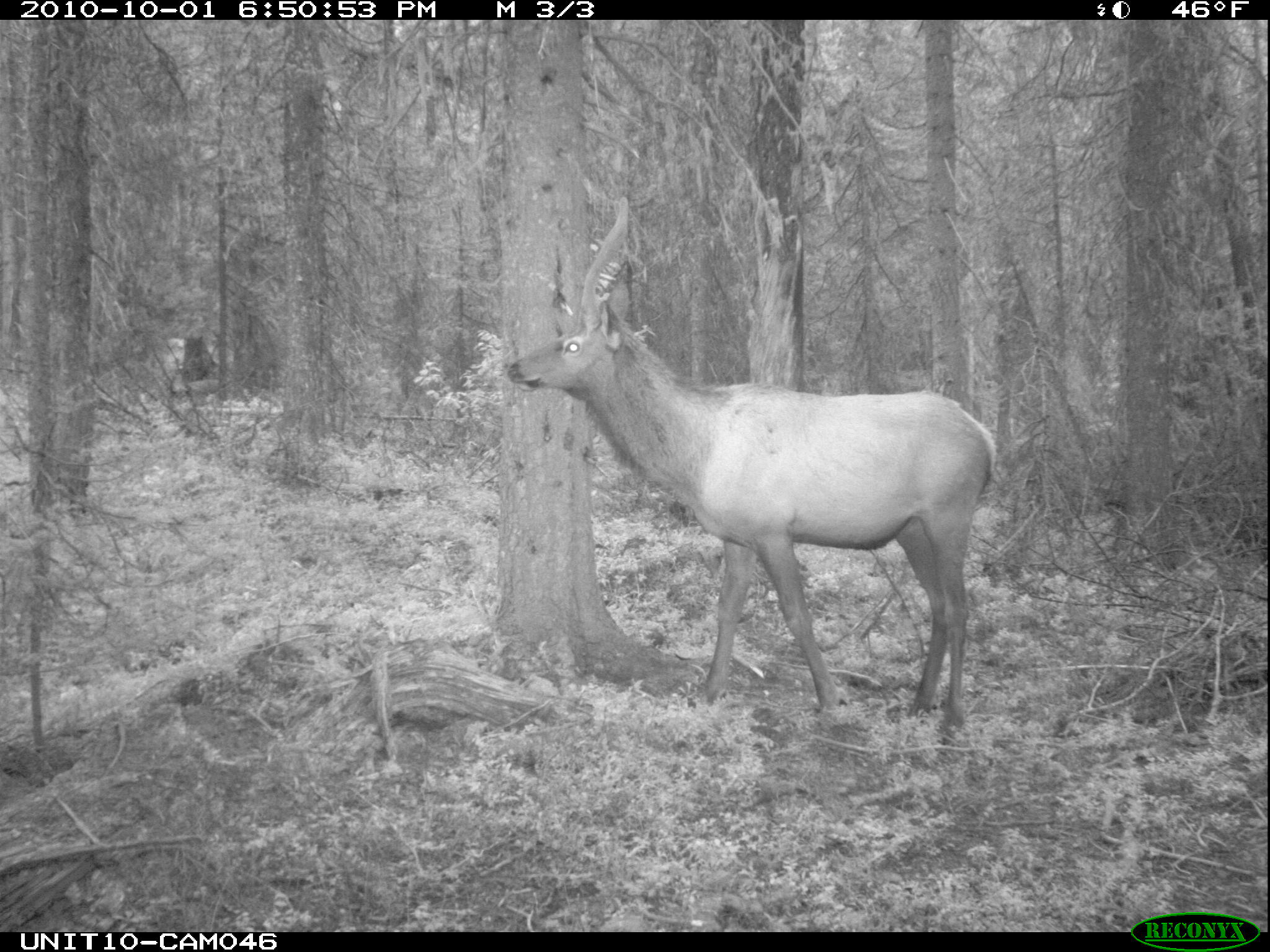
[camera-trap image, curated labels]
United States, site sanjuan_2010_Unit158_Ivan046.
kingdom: Animalia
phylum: Chordata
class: Mammalia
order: Artiodactyla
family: Cervidae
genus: Cervus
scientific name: Cervus elaphus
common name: red deer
Cervus elaphus (red deer).